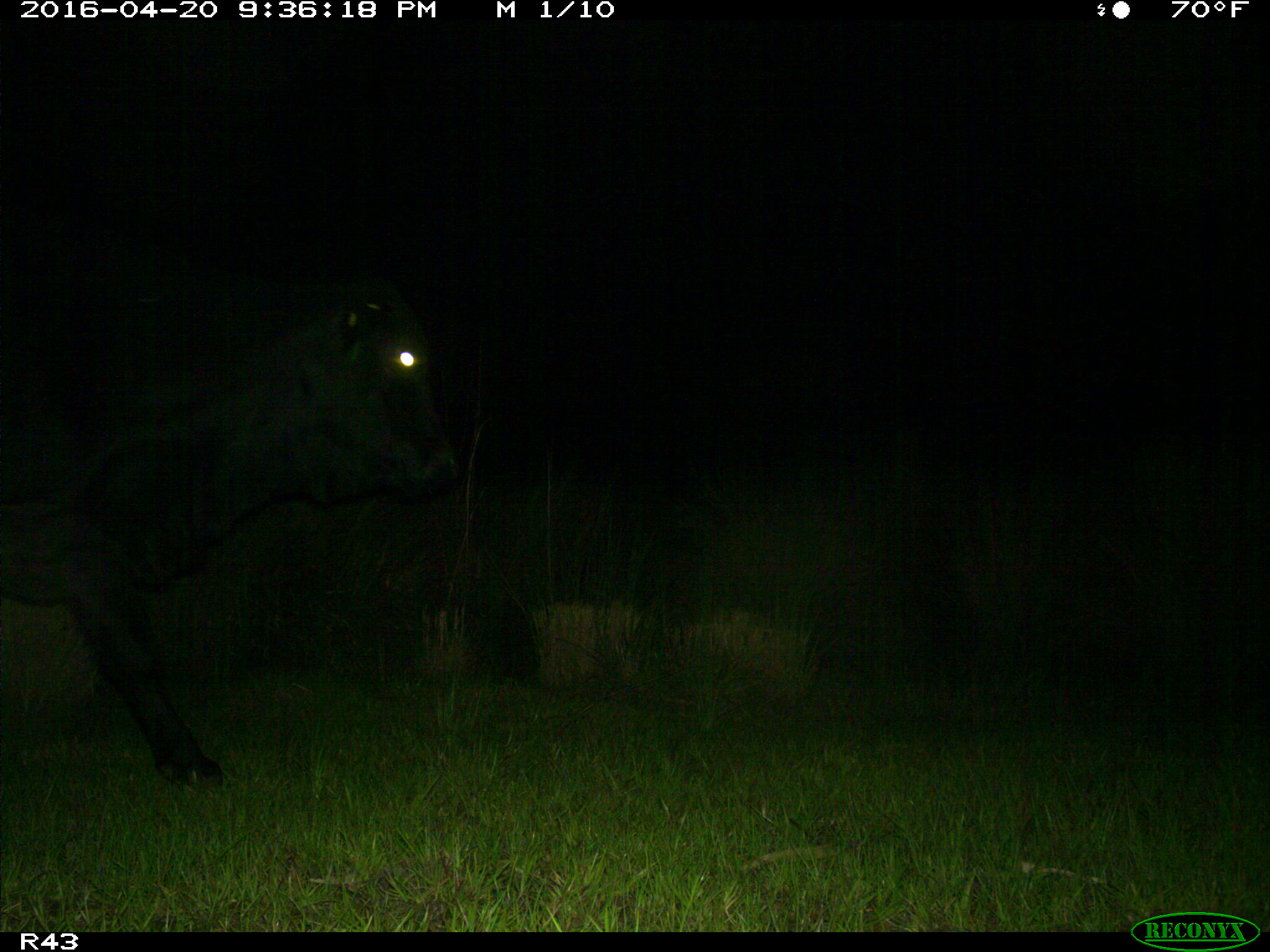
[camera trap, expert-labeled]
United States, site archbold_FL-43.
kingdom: Animalia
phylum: Chordata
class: Mammalia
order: Artiodactyla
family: Bovidae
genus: Bos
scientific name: Bos taurus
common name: domestic cow